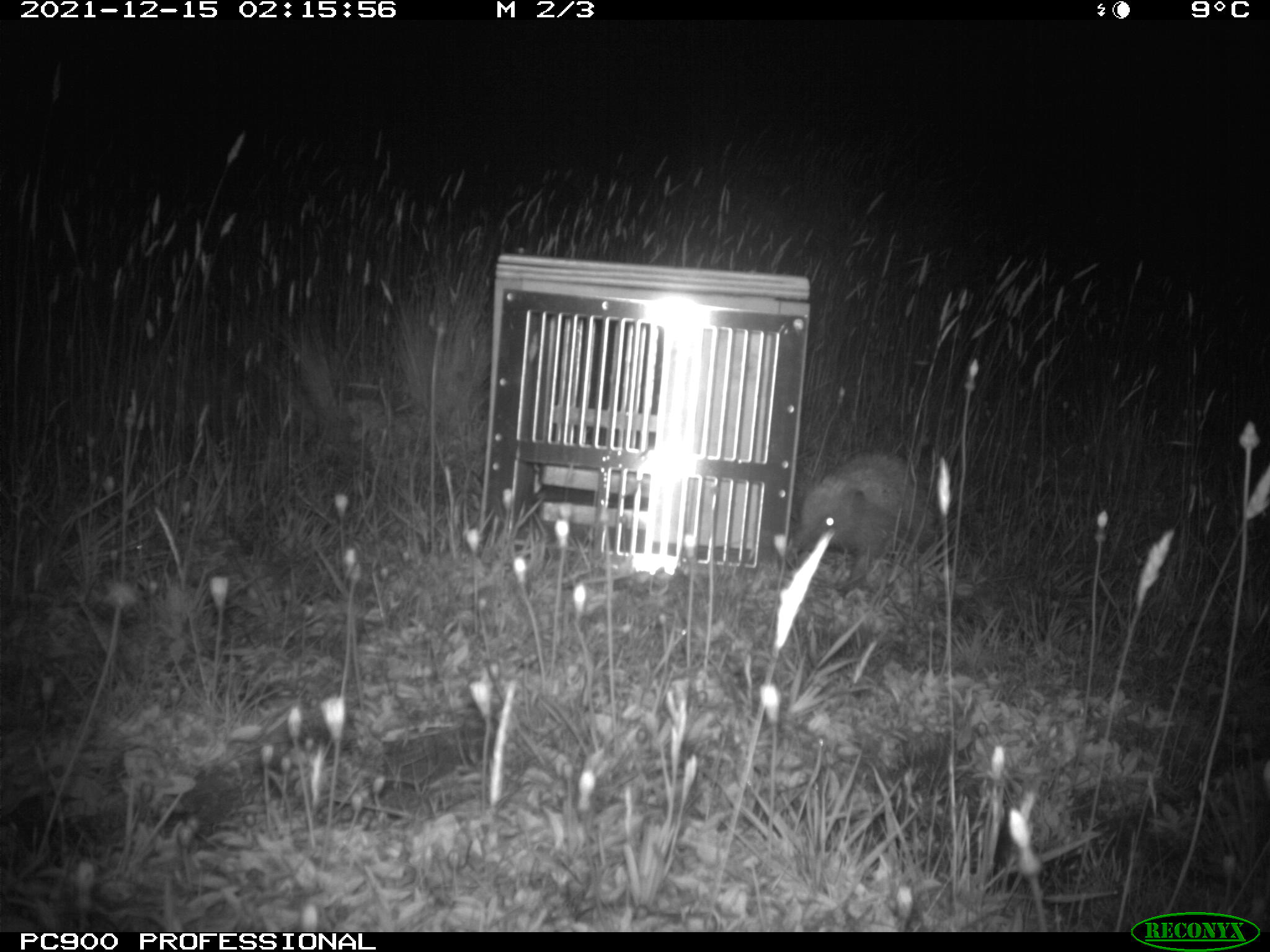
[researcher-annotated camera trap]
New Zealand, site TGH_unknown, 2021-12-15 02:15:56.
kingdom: Animalia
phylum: Chordata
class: Mammalia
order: Eulipotyphla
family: Erinaceidae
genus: Erinaceus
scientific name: Erinaceus europaeus europaeus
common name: european hedgehog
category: hedgehog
Hedgehog (european hedgehog) (Erinaceus europaeus europaeus).